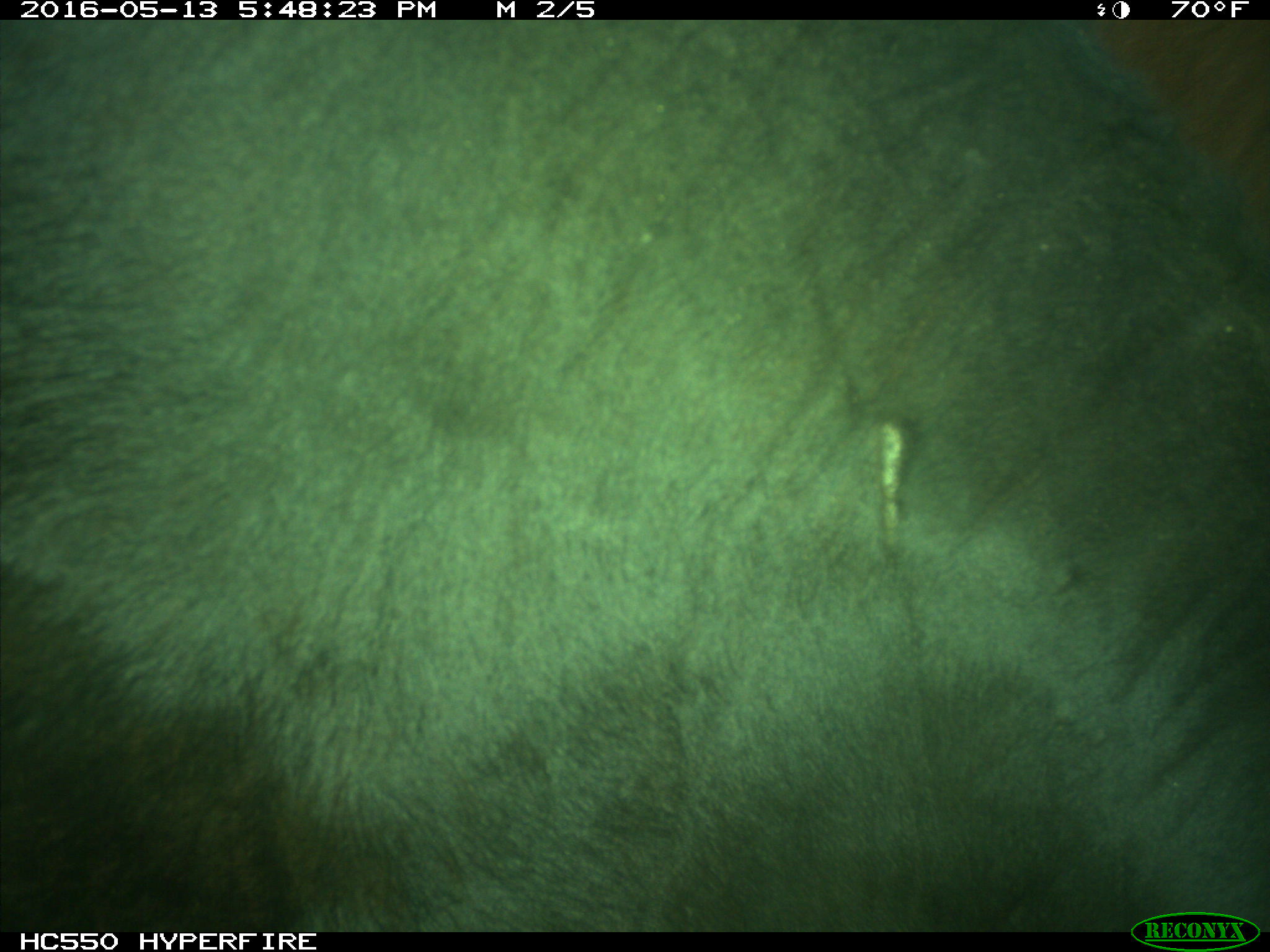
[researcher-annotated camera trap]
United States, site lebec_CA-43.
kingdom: Animalia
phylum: Chordata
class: Mammalia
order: Artiodactyla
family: Bovidae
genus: Bos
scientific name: Bos taurus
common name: domestic cow